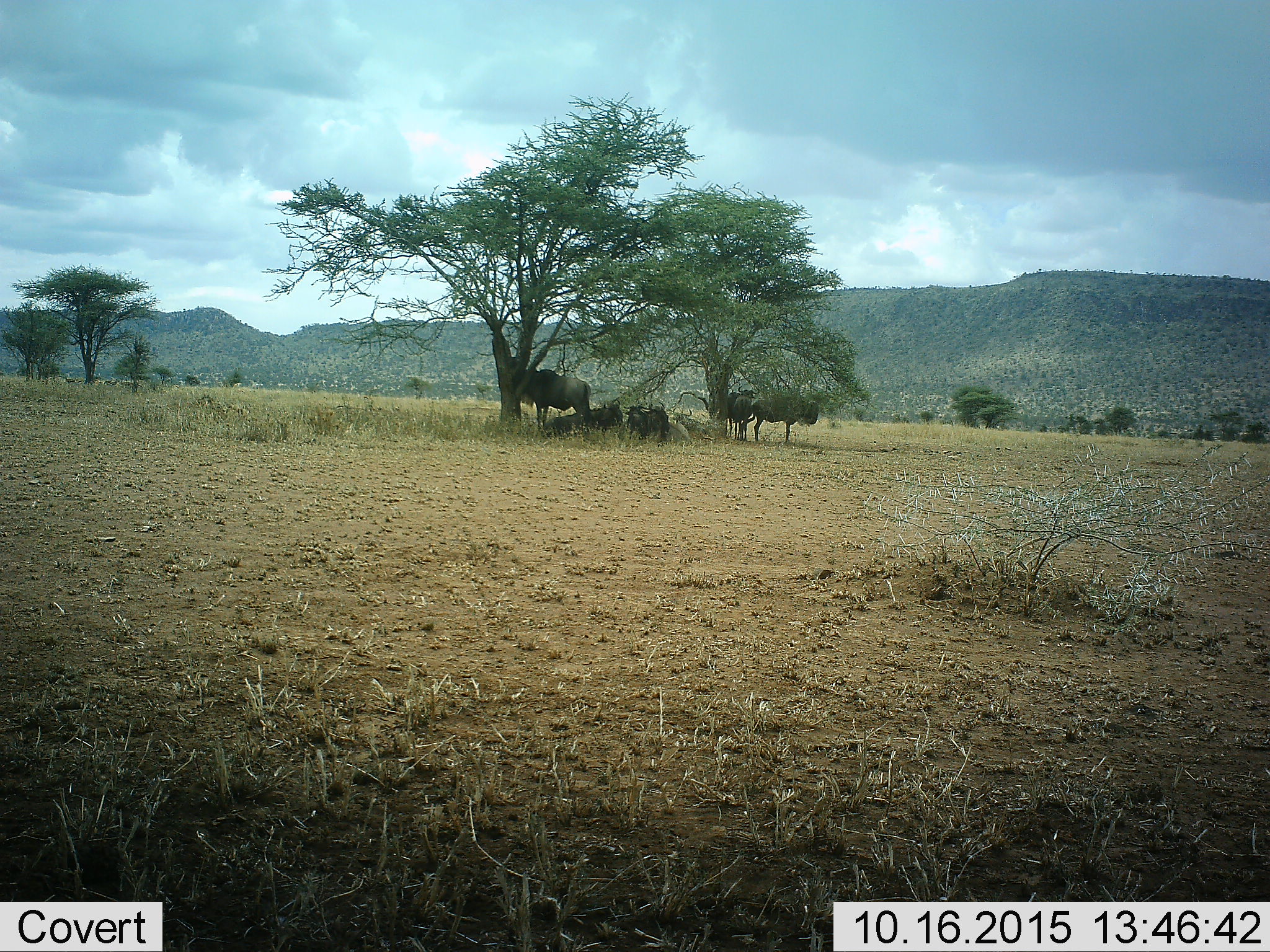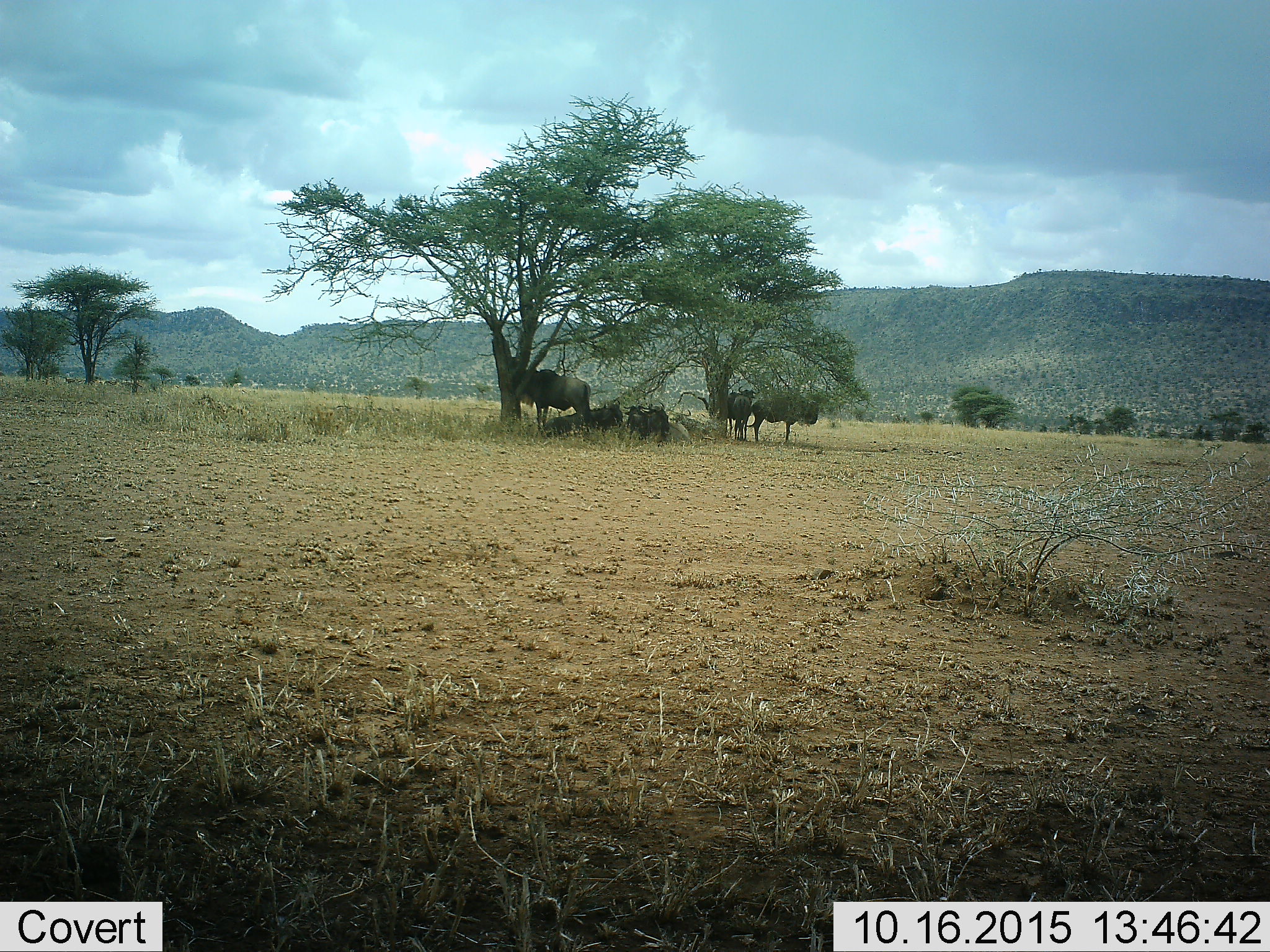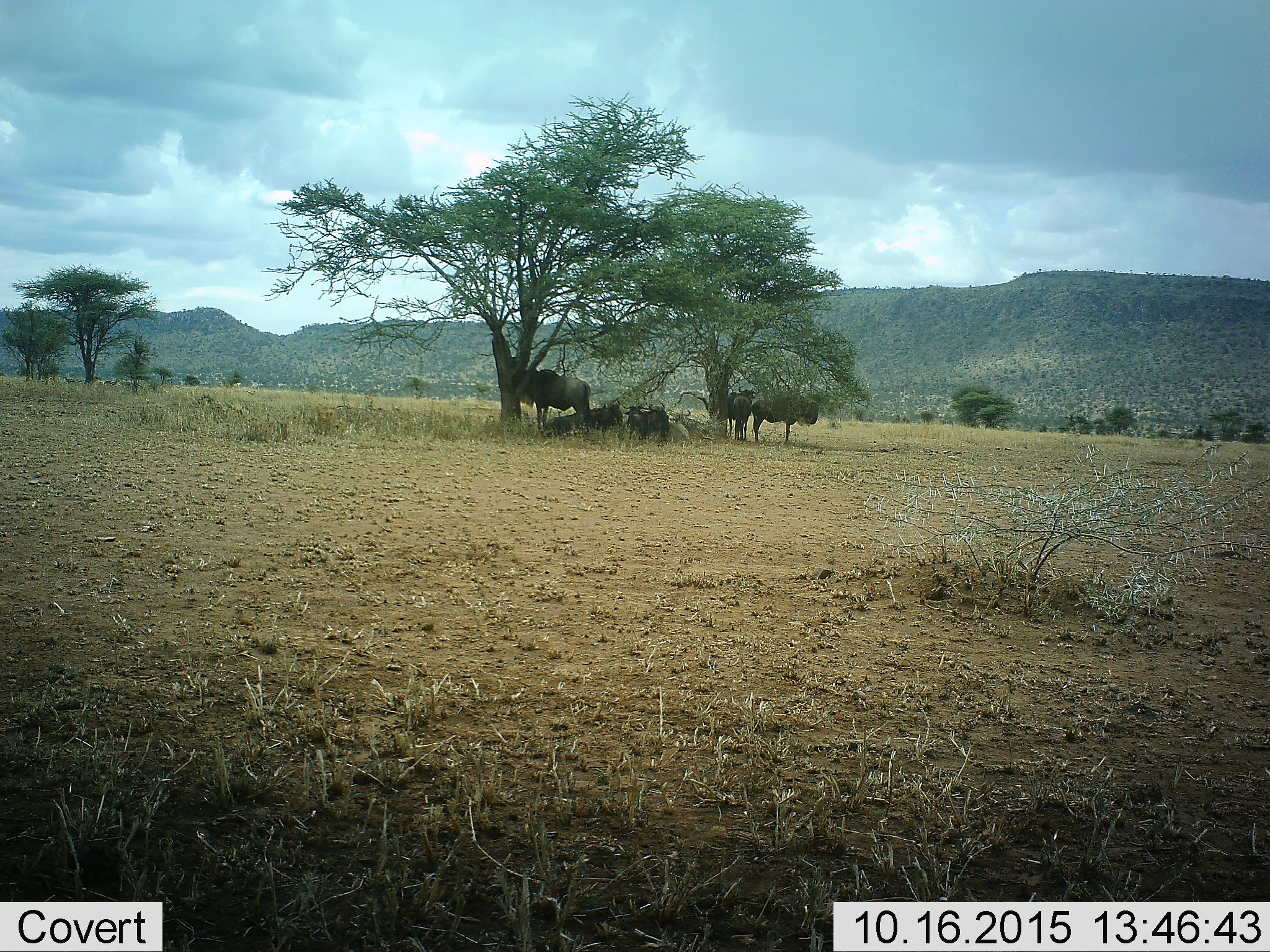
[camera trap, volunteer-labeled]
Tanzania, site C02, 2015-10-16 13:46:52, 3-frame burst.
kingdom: Animalia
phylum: Chordata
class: Mammalia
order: Artiodactyla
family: Bovidae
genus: Connochaetes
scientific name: Connochaetes taurinus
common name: blue wildebeest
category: wildebeest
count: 6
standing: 92%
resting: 92%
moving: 8%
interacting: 0%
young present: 0%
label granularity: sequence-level